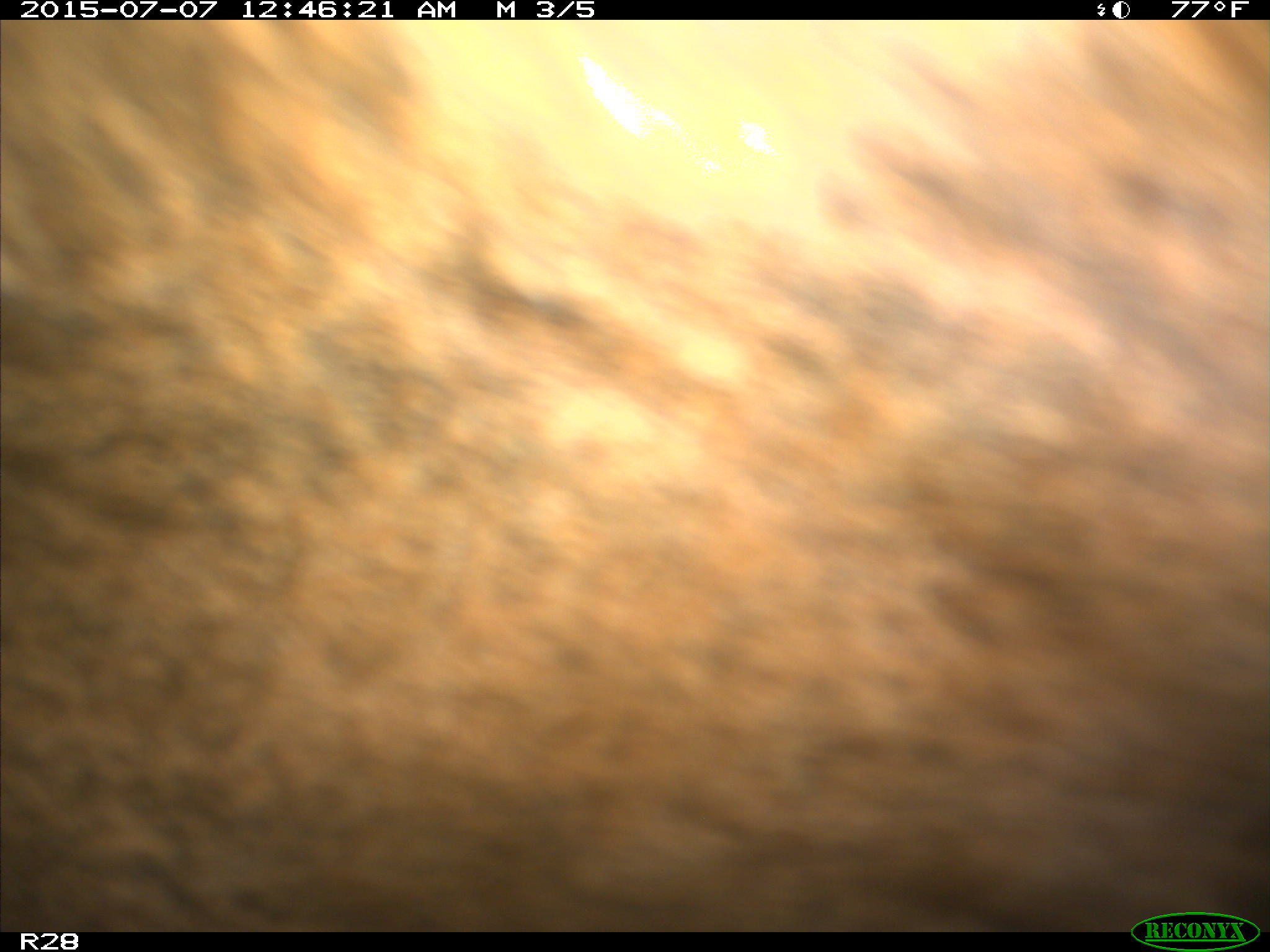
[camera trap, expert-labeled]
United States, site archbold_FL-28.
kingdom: Animalia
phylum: Chordata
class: Mammalia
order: Artiodactyla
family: Bovidae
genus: Bos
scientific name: Bos taurus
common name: domestic cow